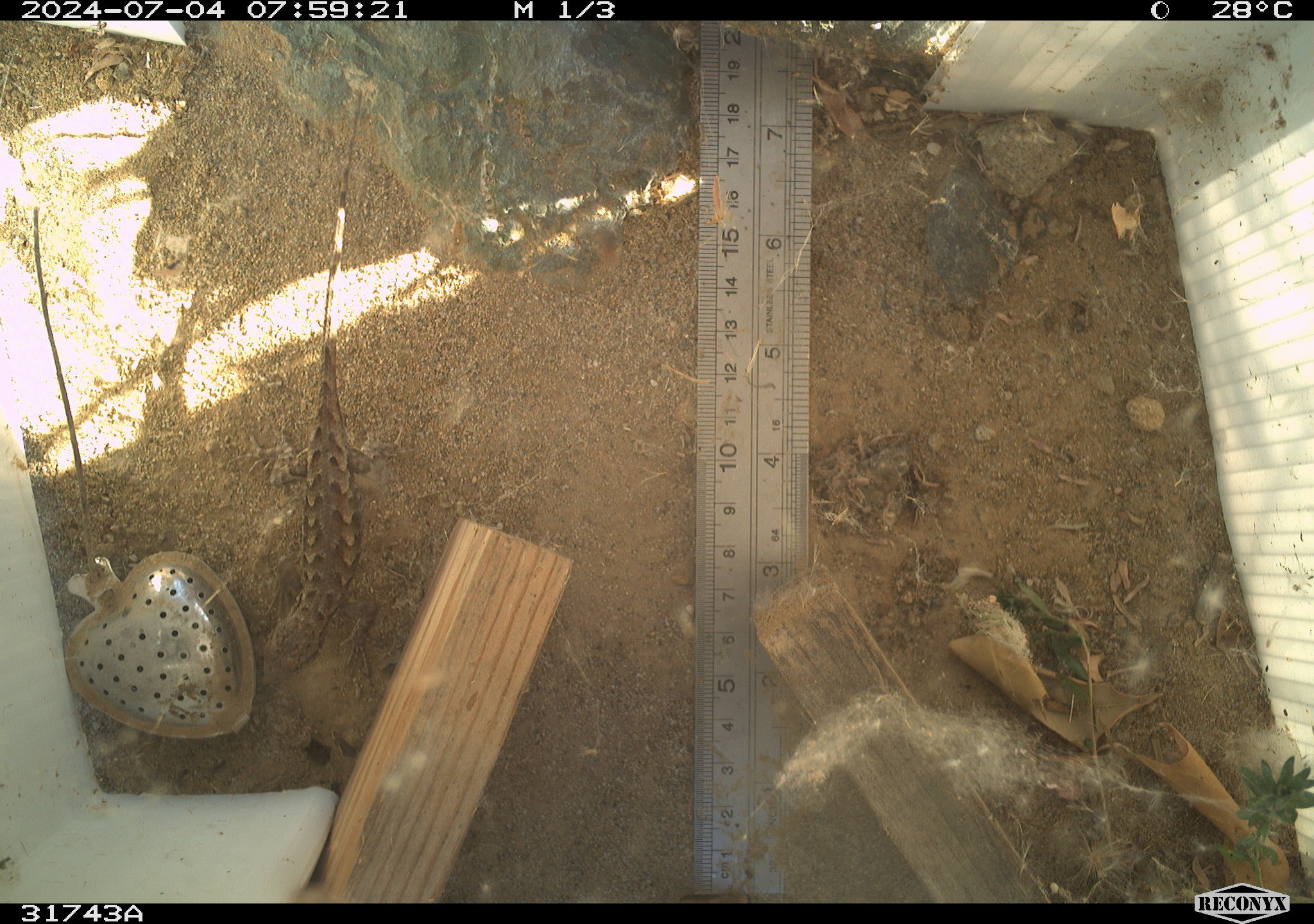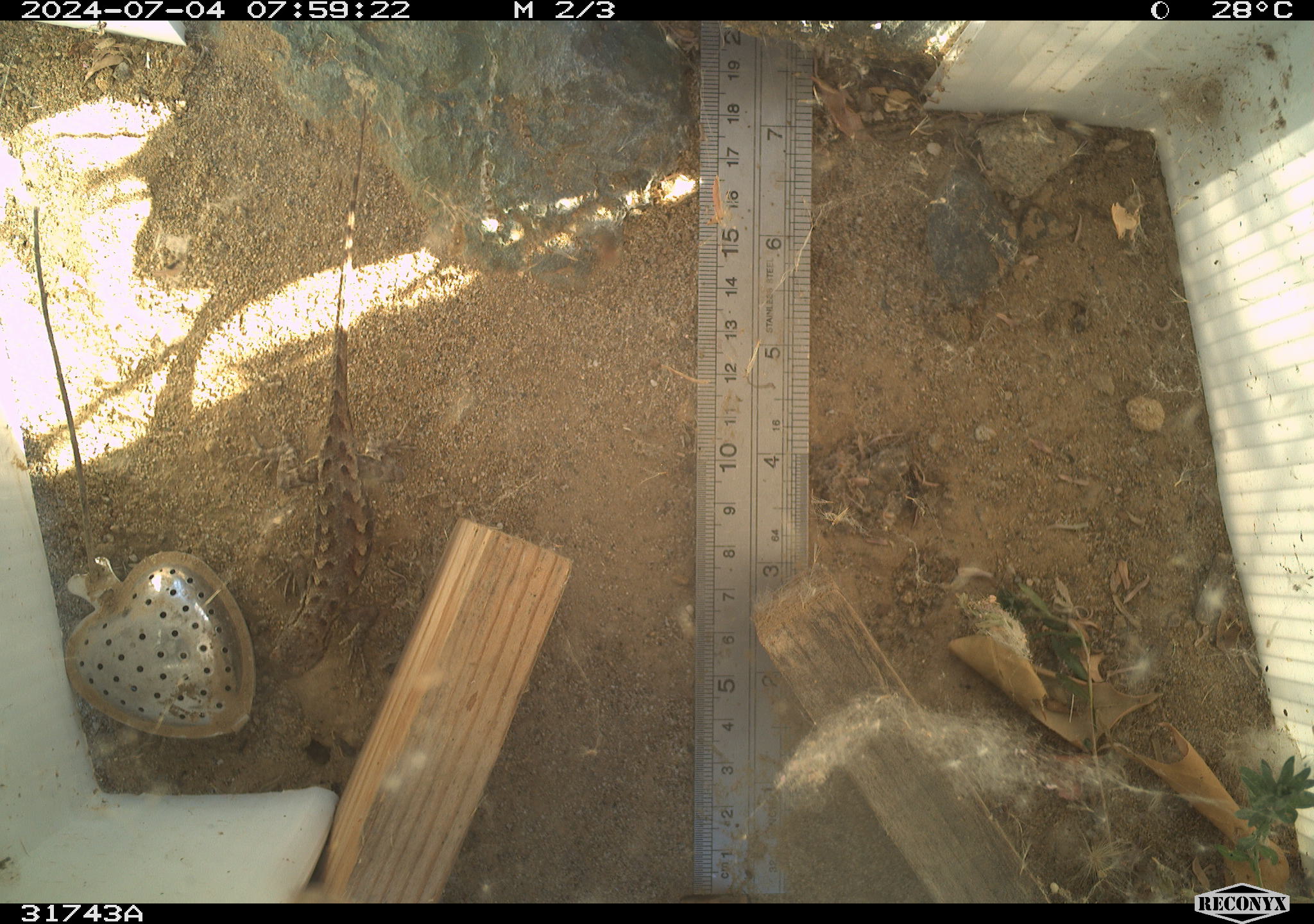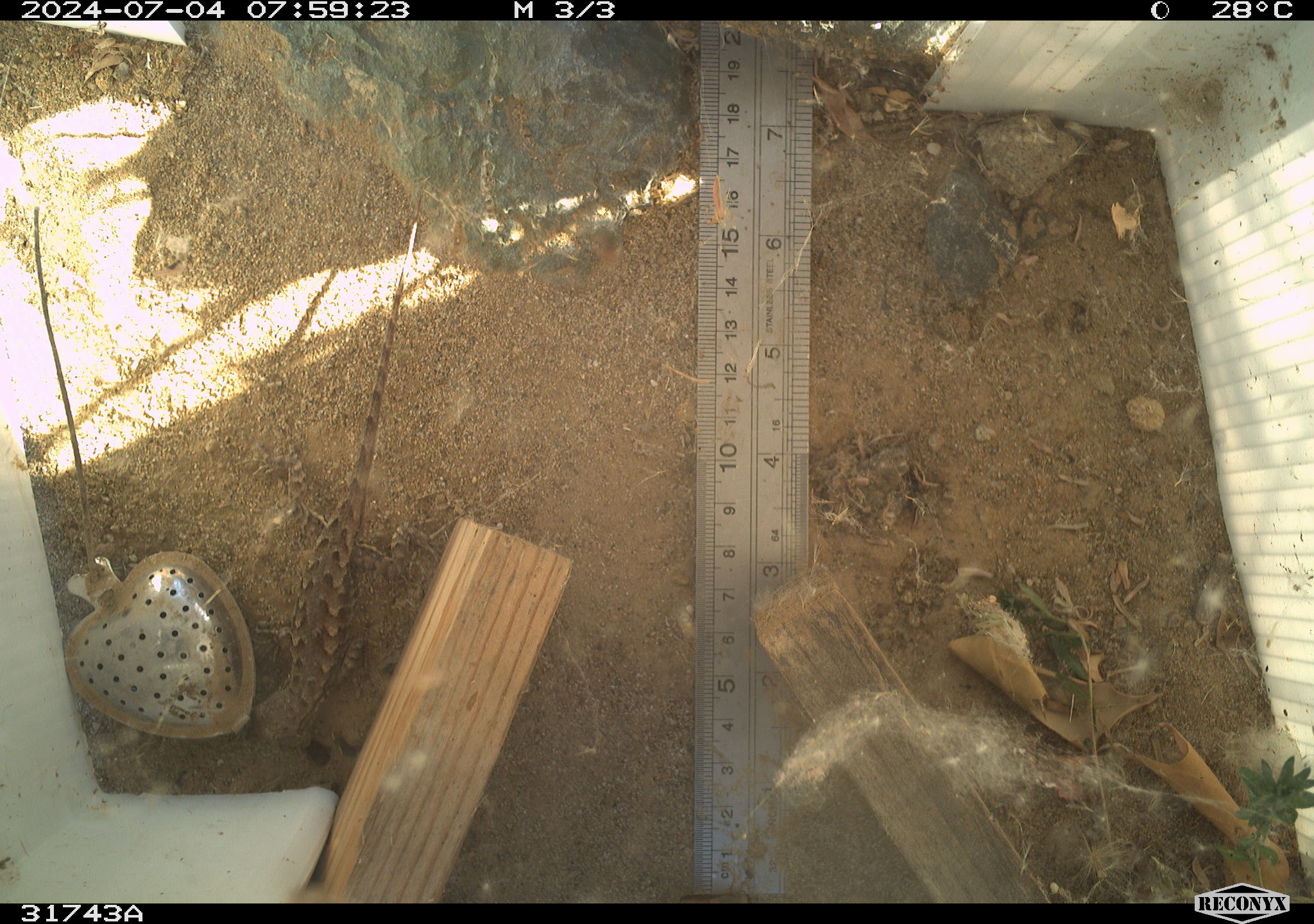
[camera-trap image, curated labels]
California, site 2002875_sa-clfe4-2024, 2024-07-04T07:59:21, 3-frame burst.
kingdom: Animalia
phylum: Chordata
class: Reptilia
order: Squamata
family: Phrynosomatidae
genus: Sceloporus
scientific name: Sceloporus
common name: spiny lizards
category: sceloporus species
Sceloporus species (spiny lizards) (Sceloporus).